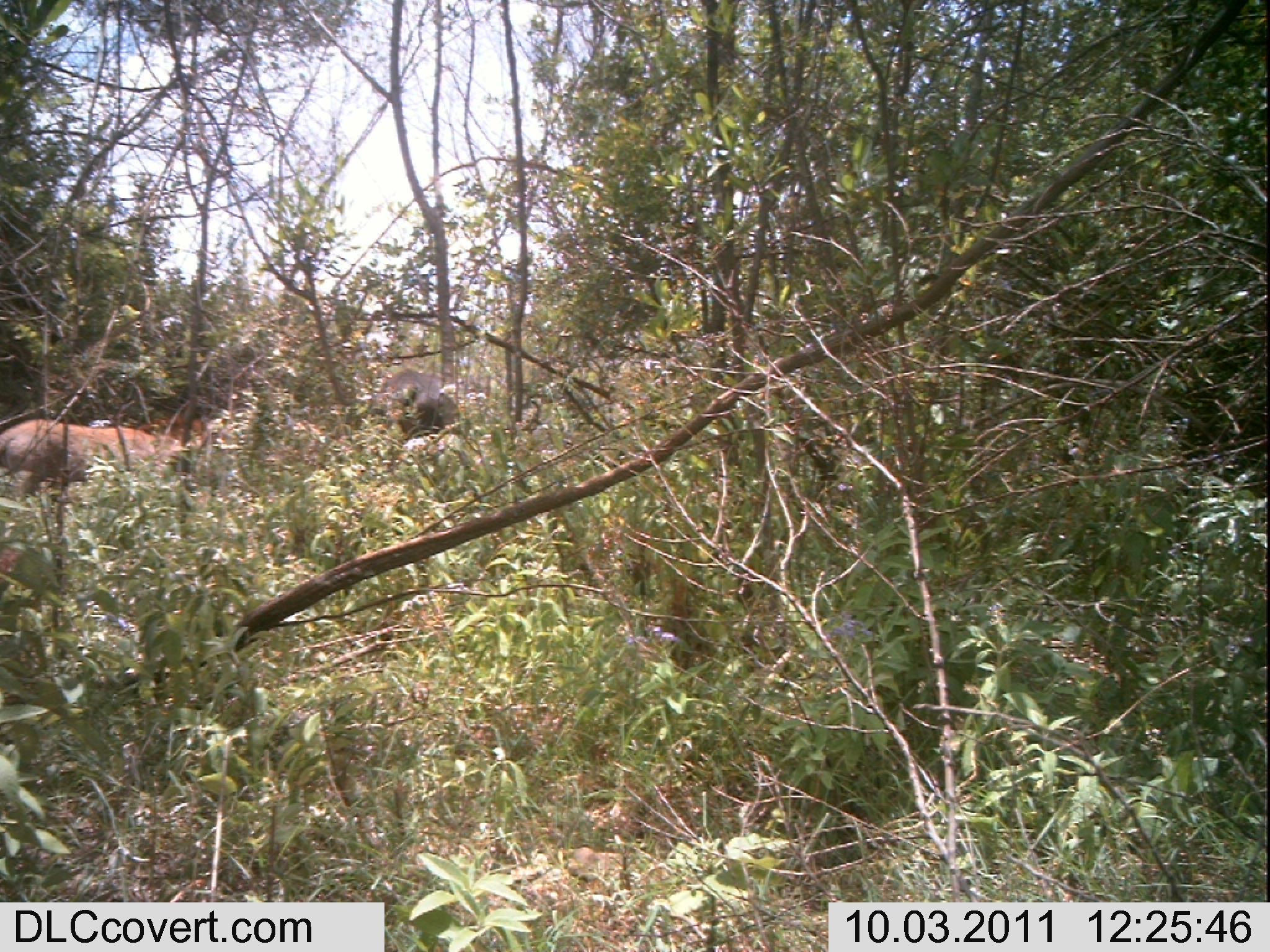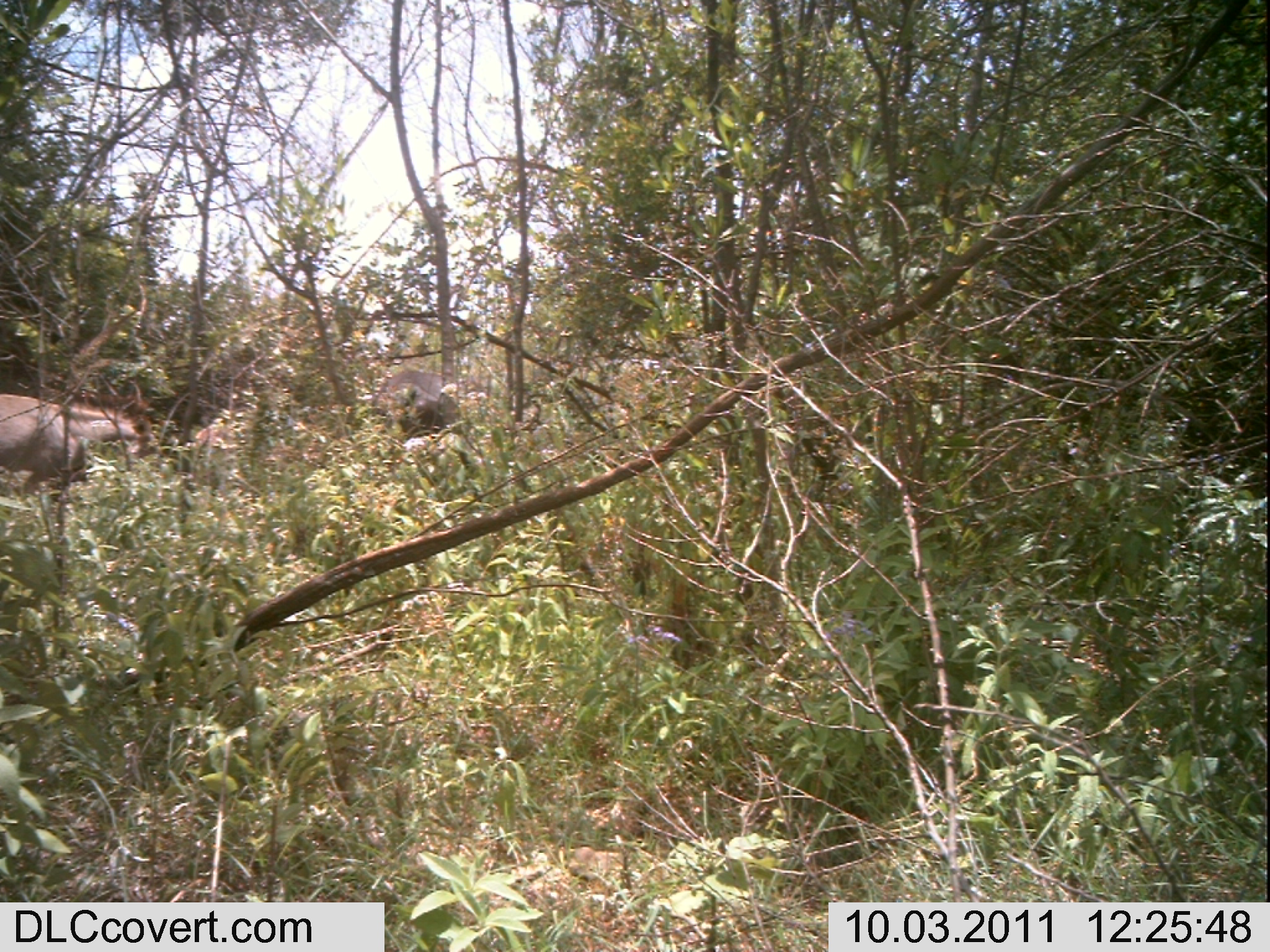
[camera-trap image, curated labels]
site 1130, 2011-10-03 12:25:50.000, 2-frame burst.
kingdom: Animalia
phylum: Chordata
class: Mammalia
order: Artiodactyla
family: Bovidae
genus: Bos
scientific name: Bos taurus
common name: domestic cattle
Bos taurus (domestic cattle), count 2.